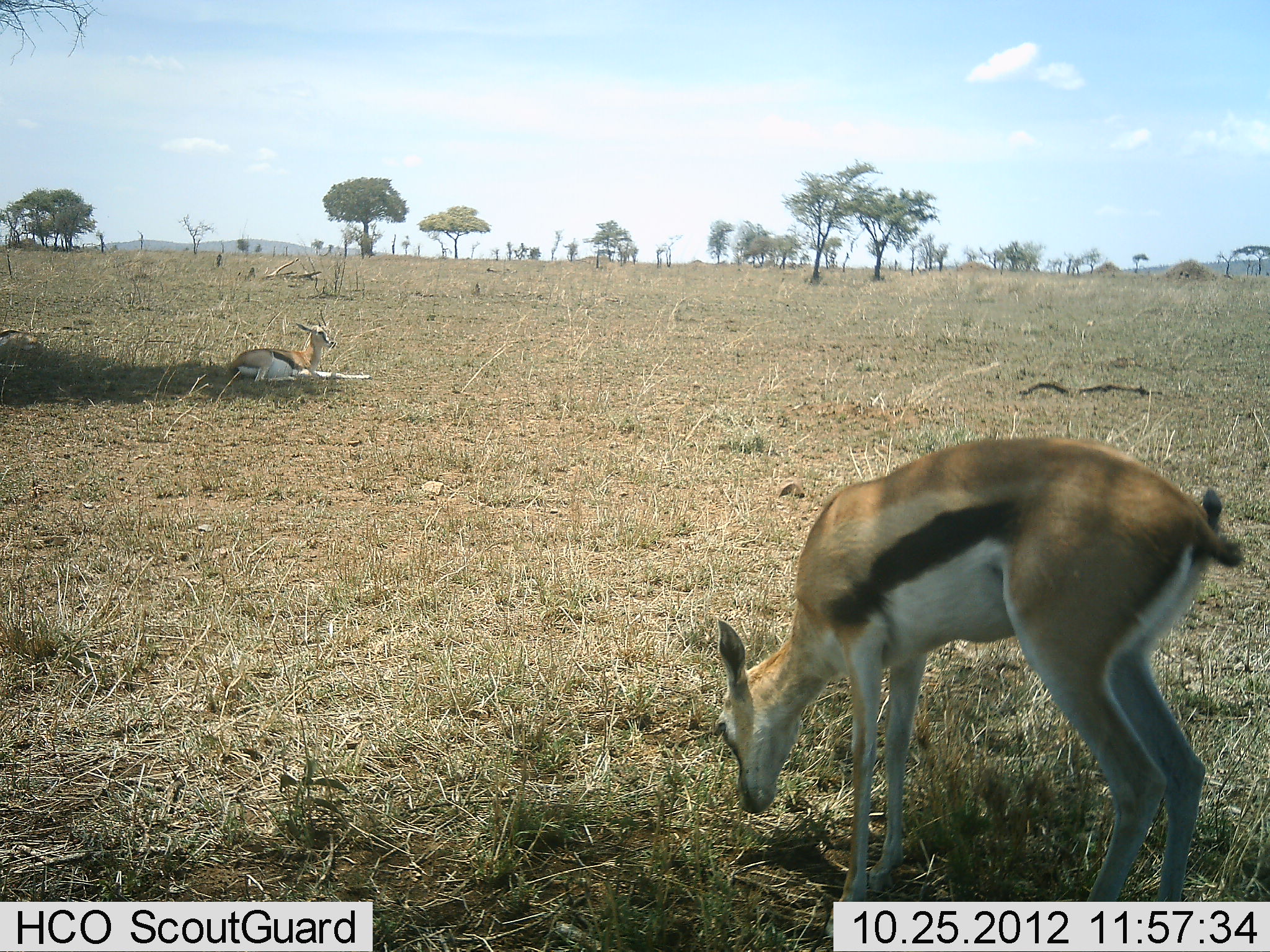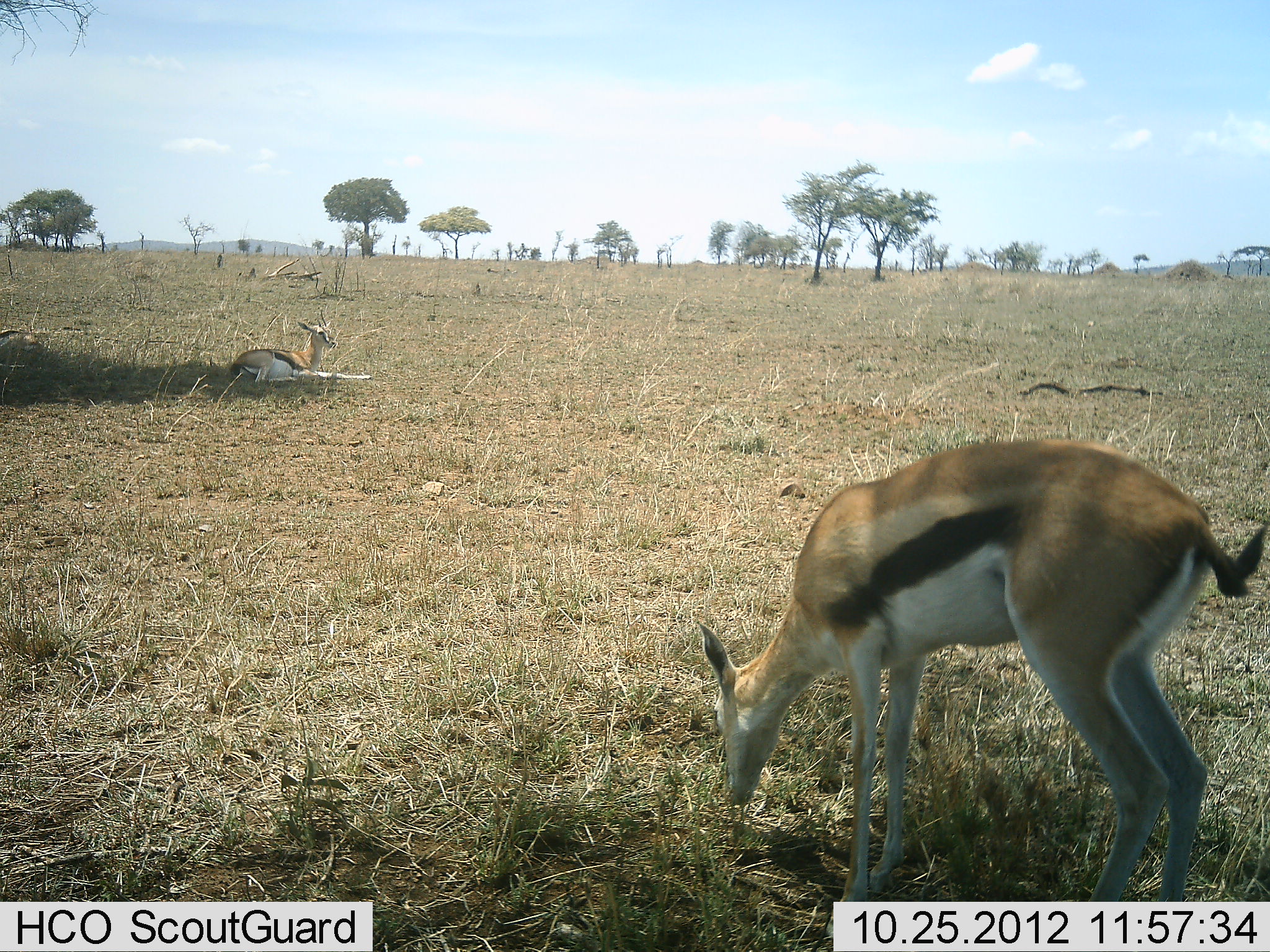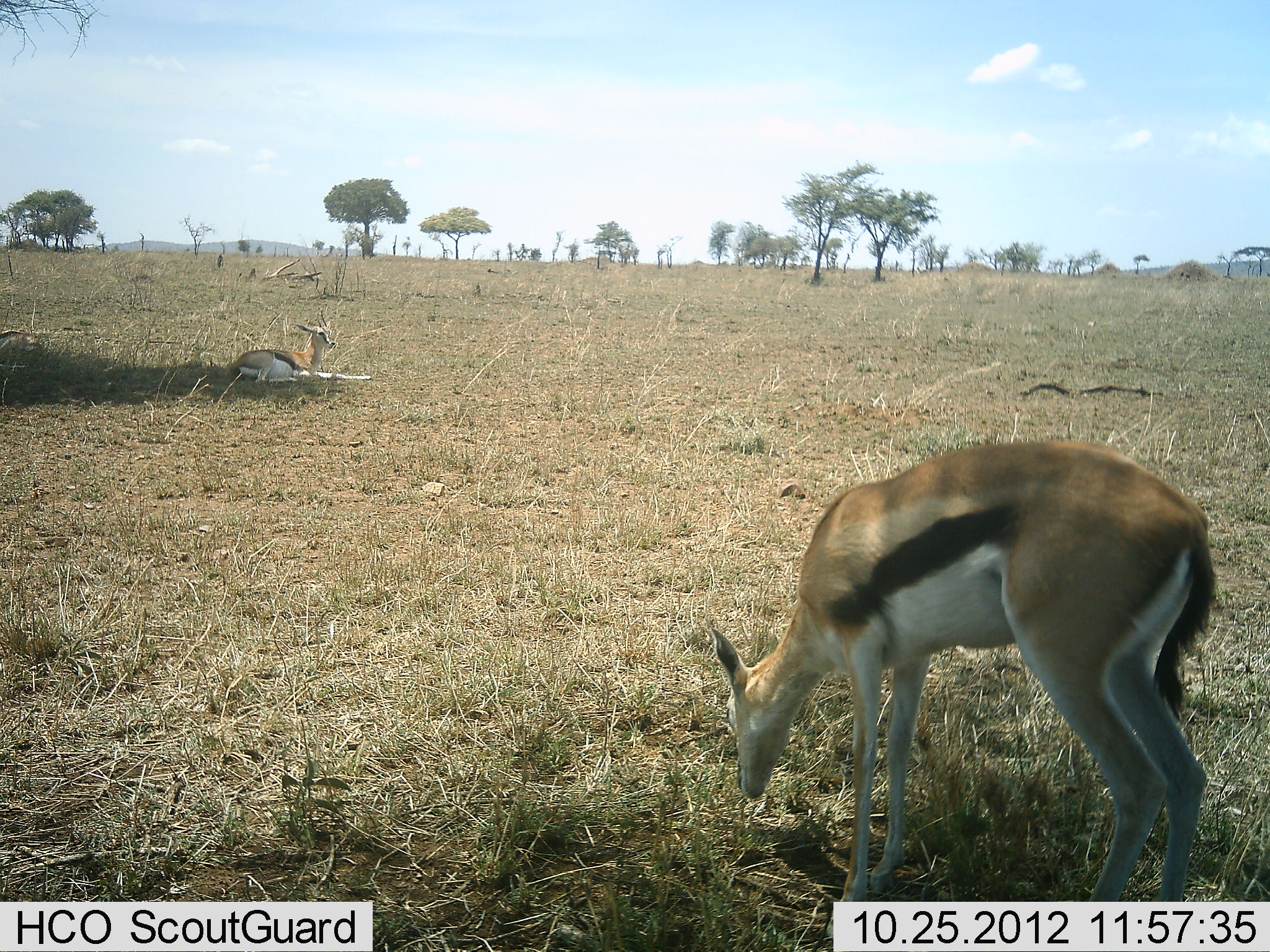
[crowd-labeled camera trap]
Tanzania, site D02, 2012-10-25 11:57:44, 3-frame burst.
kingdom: Animalia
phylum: Chordata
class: Mammalia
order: Artiodactyla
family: Bovidae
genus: Eudorcas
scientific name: Eudorcas thomsonii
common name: thomson's gazelle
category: gazellethomsons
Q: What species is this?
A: Gazellethomsons (thomson's gazelle) (Eudorcas thomsonii).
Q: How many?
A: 2.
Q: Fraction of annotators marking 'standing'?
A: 36%.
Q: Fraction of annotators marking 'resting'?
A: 100%.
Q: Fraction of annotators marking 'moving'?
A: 0%.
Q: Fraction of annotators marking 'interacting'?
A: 0%.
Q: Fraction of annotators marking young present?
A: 0%.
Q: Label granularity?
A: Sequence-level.